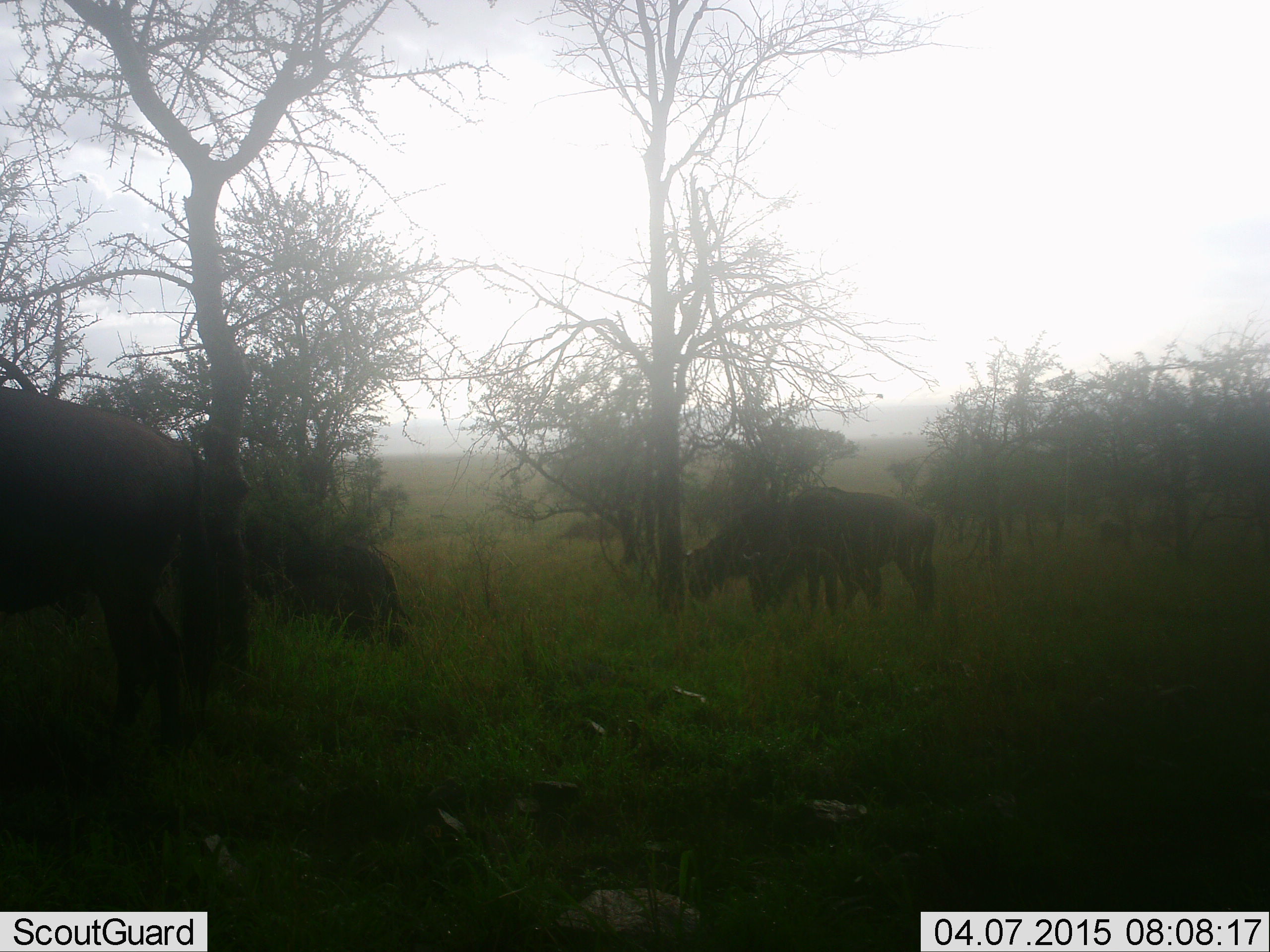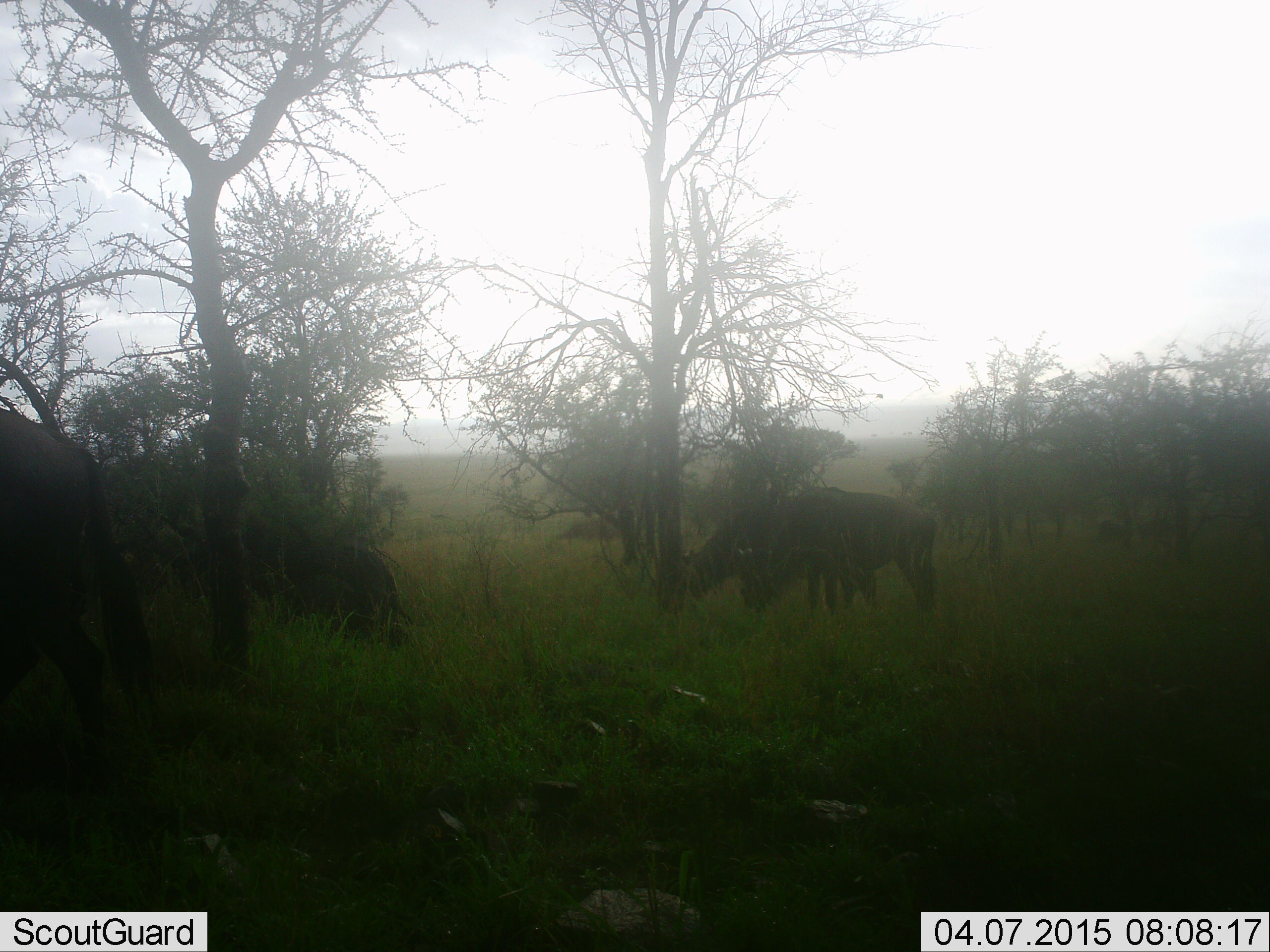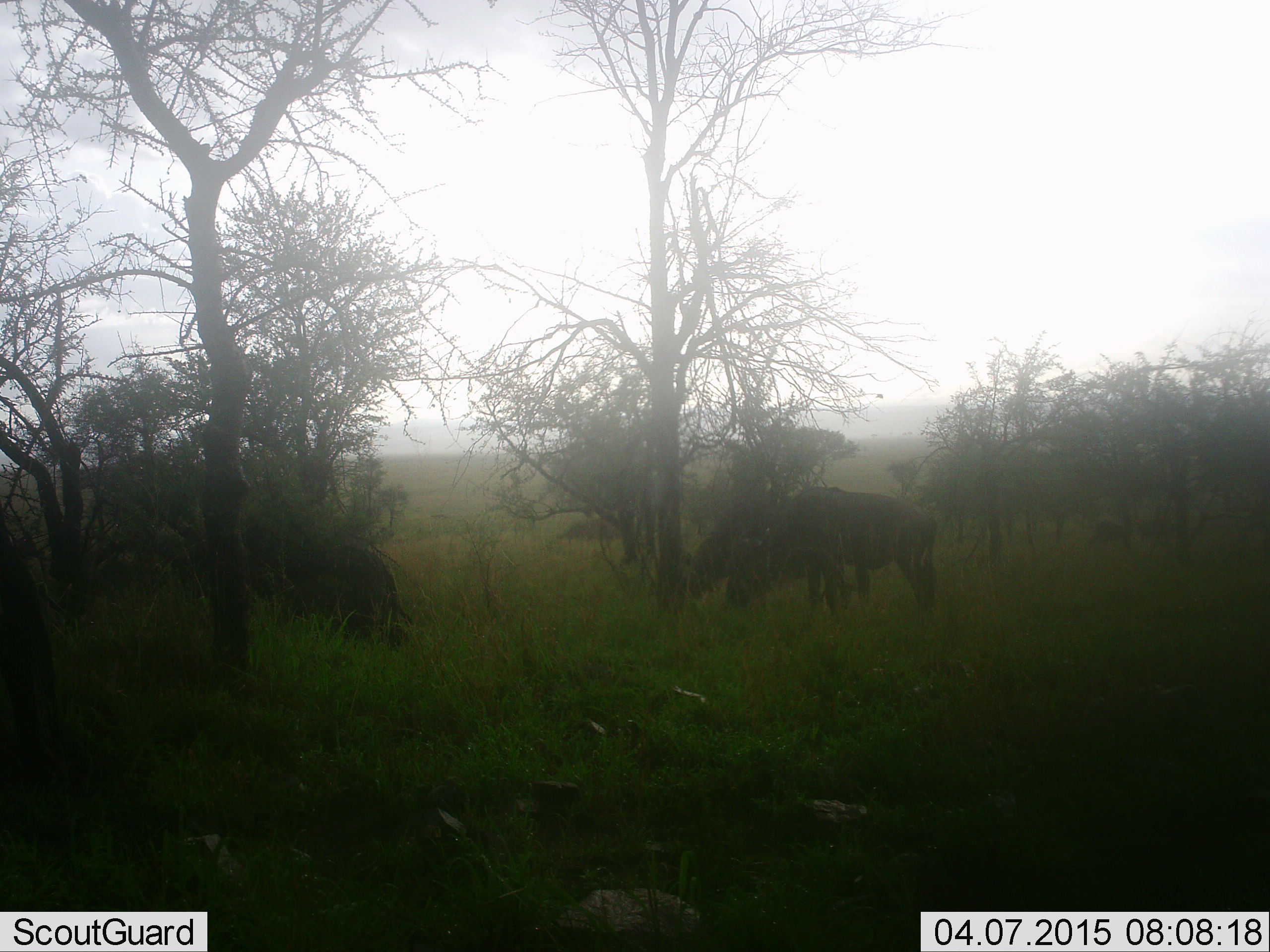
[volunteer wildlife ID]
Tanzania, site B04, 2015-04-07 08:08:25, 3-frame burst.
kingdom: Animalia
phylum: Chordata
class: Mammalia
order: Artiodactyla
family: Bovidae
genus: Connochaetes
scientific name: Connochaetes taurinus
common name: blue wildebeest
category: wildebeest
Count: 4.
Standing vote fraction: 50%.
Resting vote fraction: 0%.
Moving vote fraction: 20%.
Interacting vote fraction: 0%.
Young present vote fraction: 0%.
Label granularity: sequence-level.